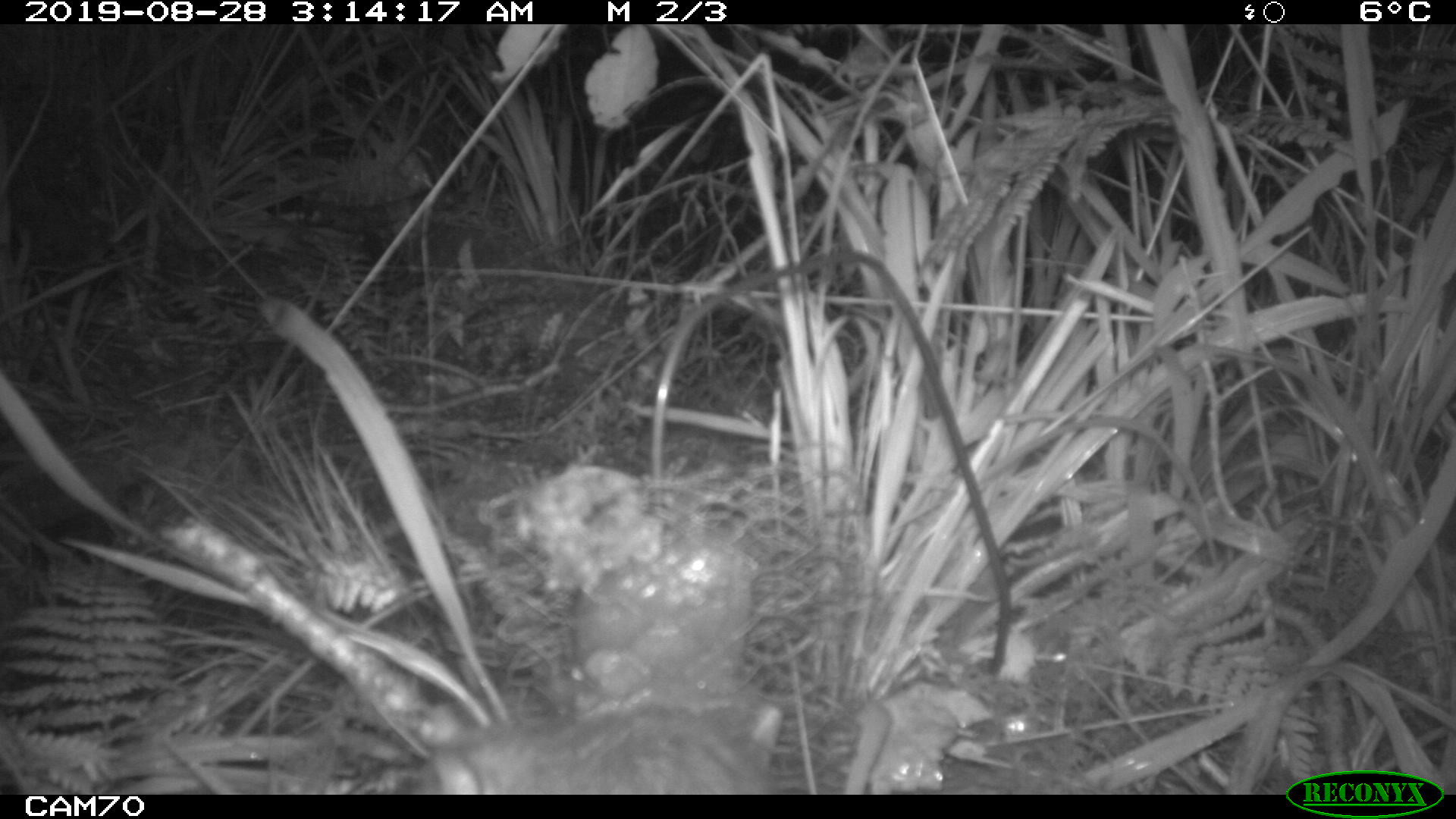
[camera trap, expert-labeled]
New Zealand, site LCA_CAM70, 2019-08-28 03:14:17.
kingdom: Animalia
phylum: Chordata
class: Mammalia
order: Rodentia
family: Muridae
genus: Rattus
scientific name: Rattus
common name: rat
Rat (Rattus).